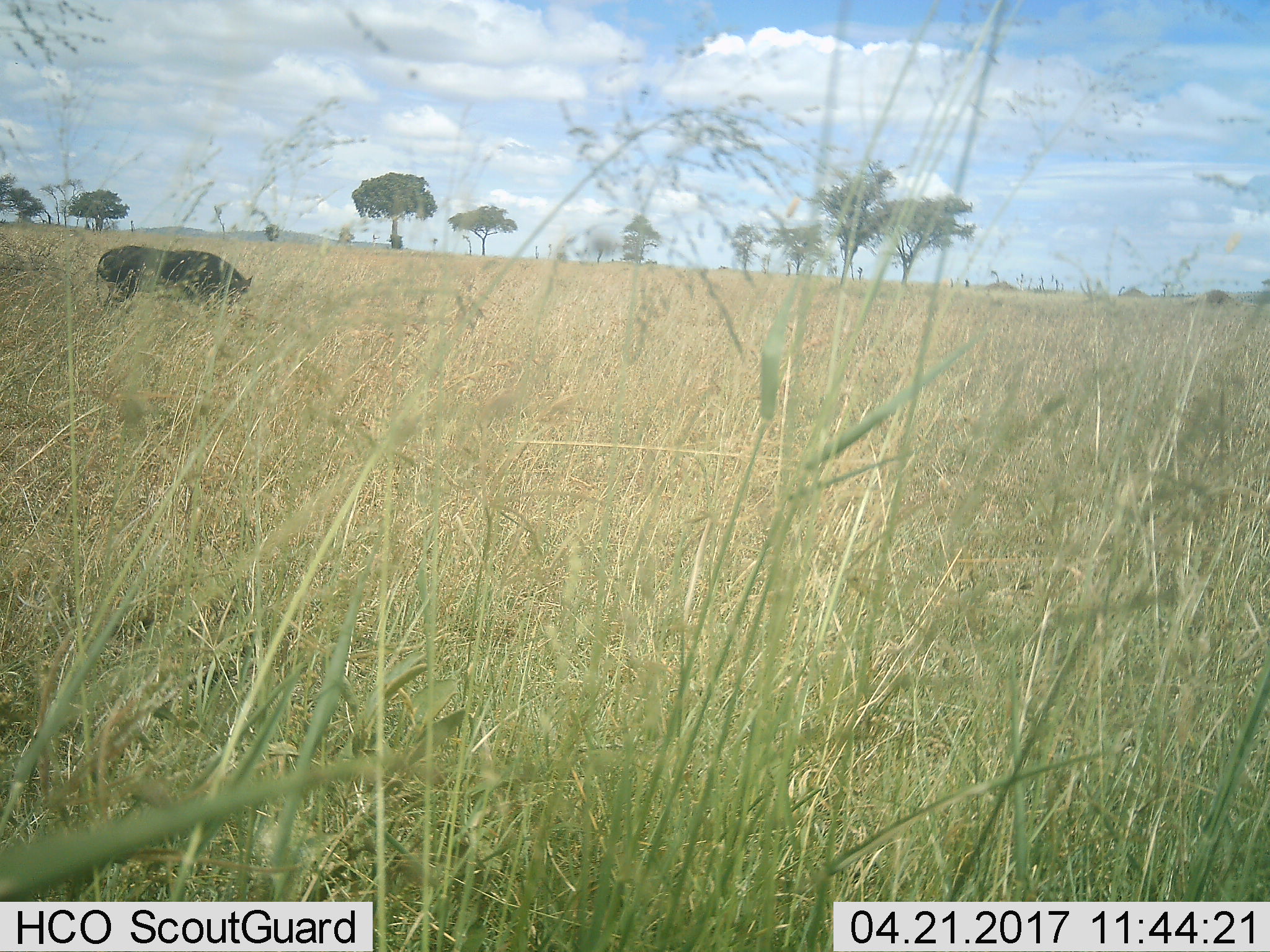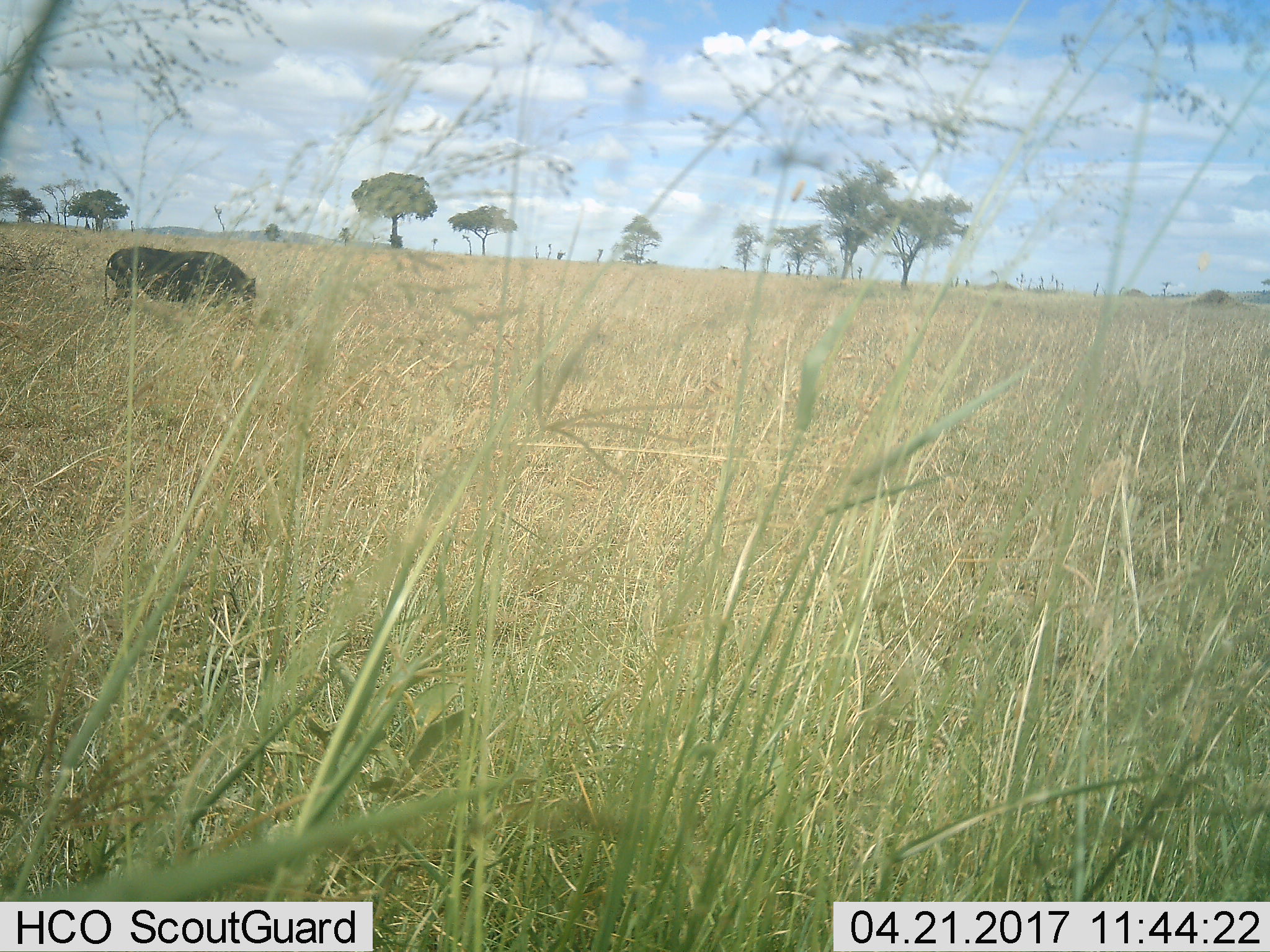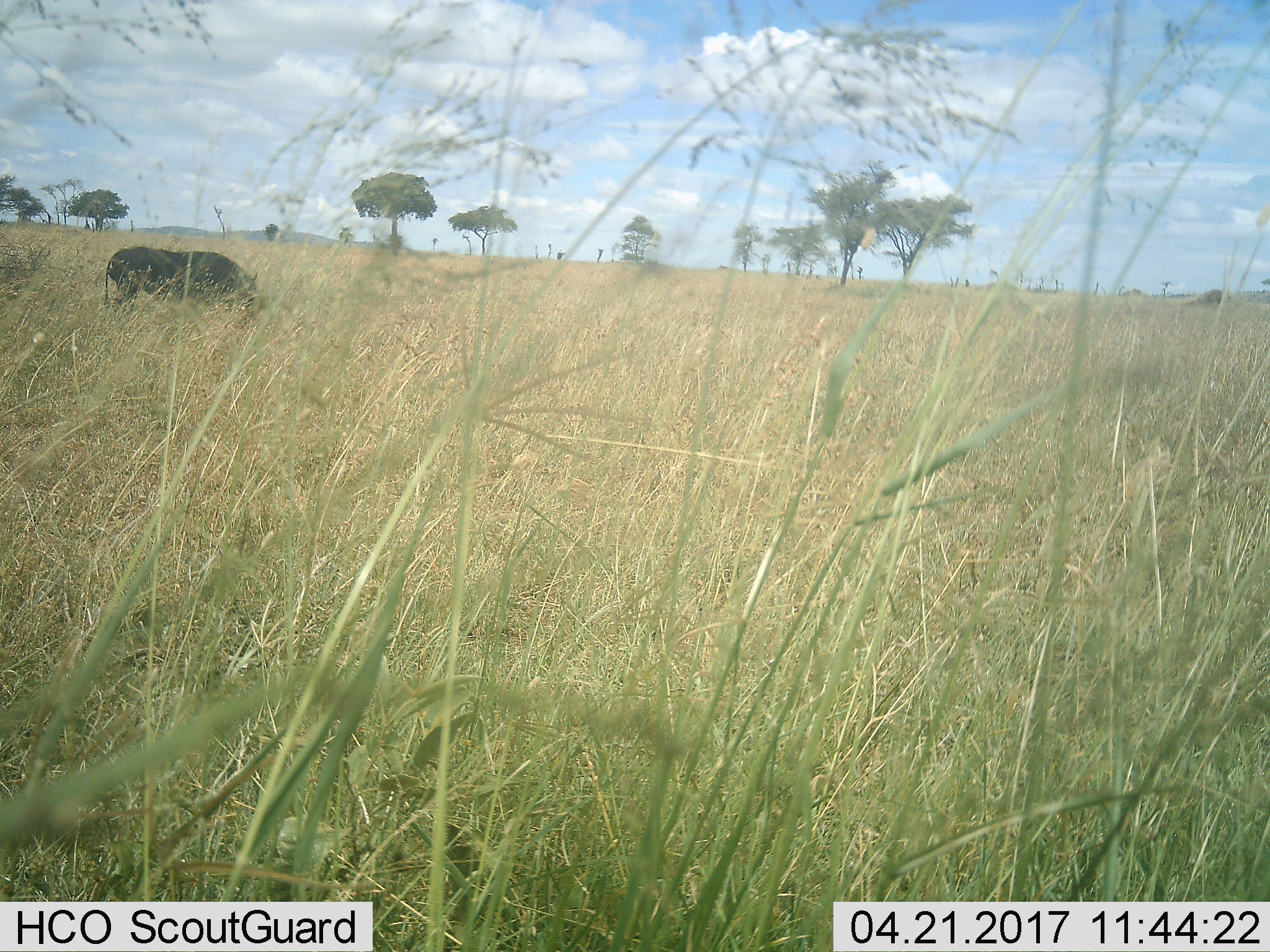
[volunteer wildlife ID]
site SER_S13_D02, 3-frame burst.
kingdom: Animalia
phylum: Chordata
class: Mammalia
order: Artiodactyla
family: Suidae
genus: Phacochoerus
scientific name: Phacochoerus africanus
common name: warthog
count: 1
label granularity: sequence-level